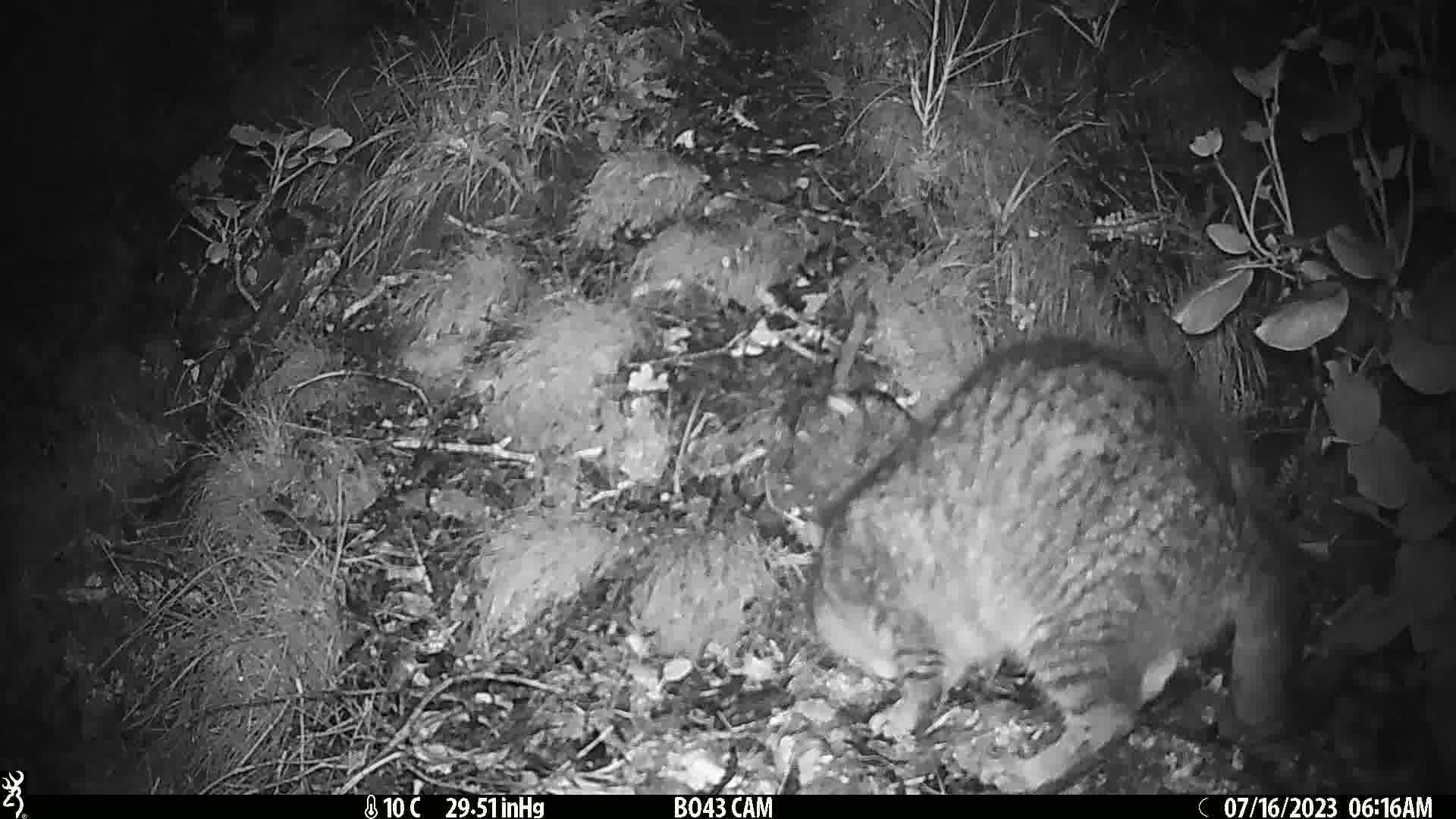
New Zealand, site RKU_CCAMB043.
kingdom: Animalia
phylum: Chordata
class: Mammalia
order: Carnivora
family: Felidae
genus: Felis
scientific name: Felis catus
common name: domestic cat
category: cat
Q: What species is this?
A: Cat (domestic cat) (Felis catus).